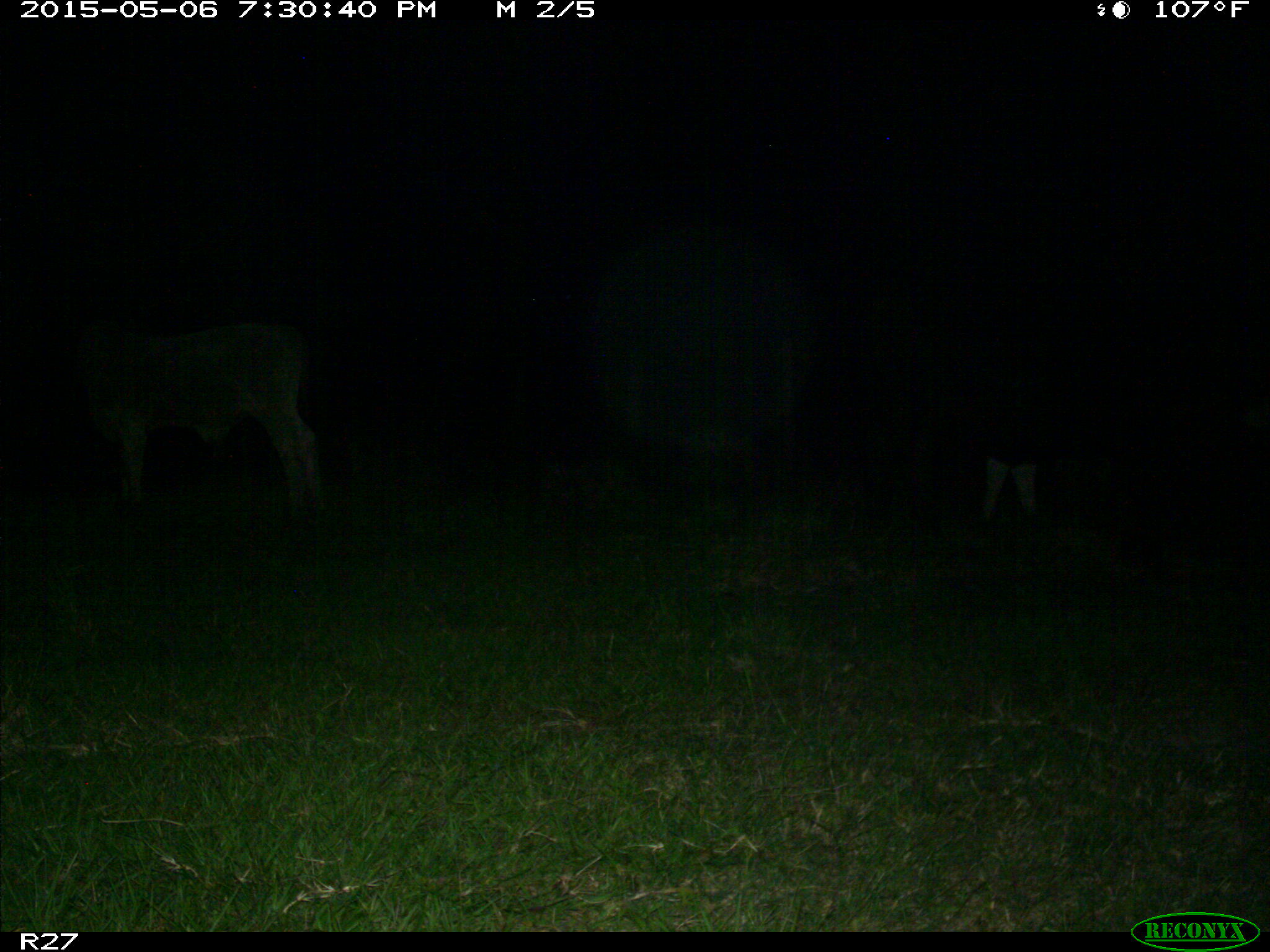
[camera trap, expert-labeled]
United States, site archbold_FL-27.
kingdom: Animalia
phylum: Chordata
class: Mammalia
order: Artiodactyla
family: Bovidae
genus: Bos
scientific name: Bos taurus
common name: domestic cow